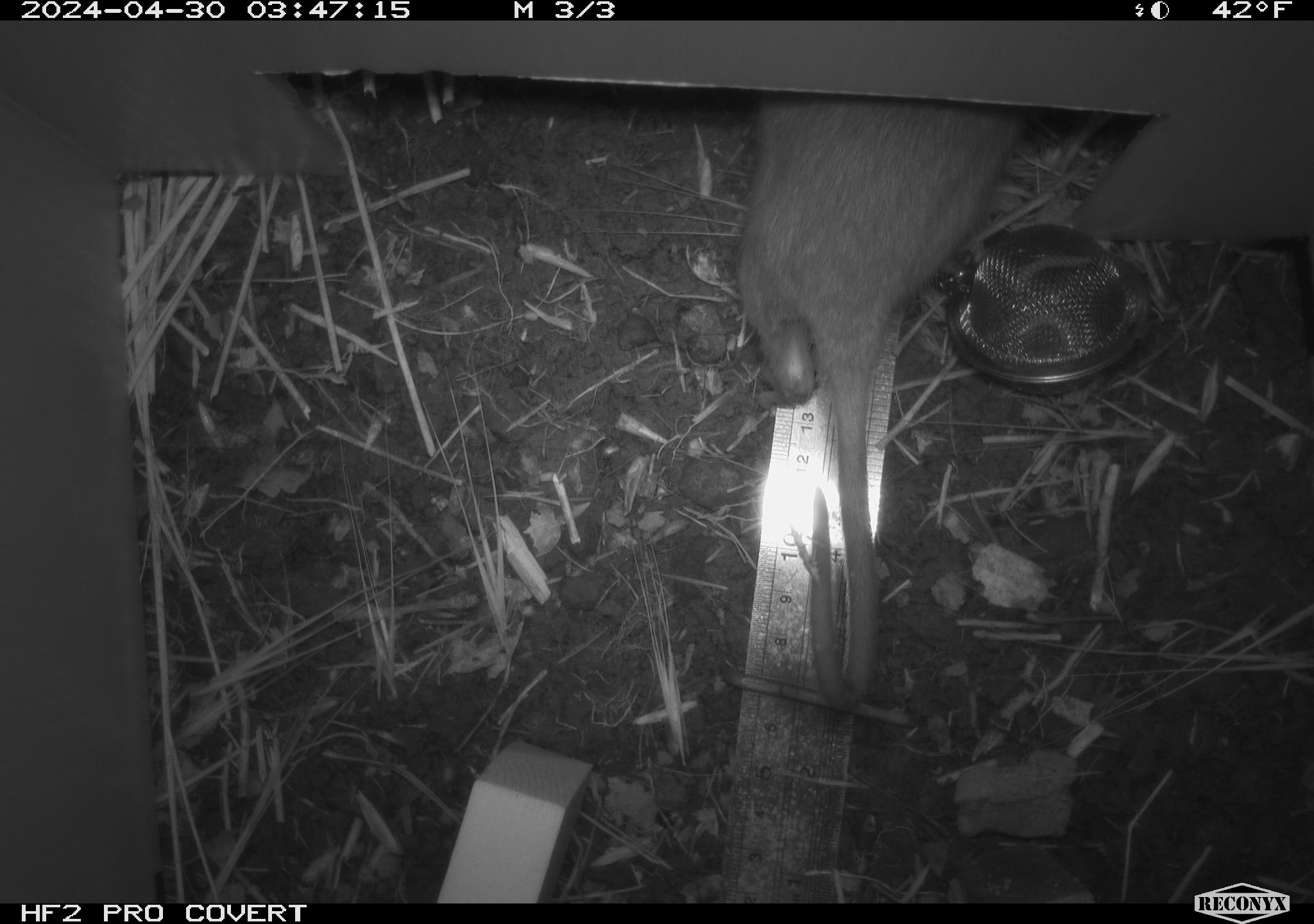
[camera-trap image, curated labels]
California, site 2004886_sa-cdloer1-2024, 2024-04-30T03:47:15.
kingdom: Animalia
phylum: Chordata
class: Mammalia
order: Rodentia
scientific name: Rodentia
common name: woodrat or rat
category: woodrat or rat species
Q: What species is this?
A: Woodrat or rat species (woodrat or rat) (Rodentia).